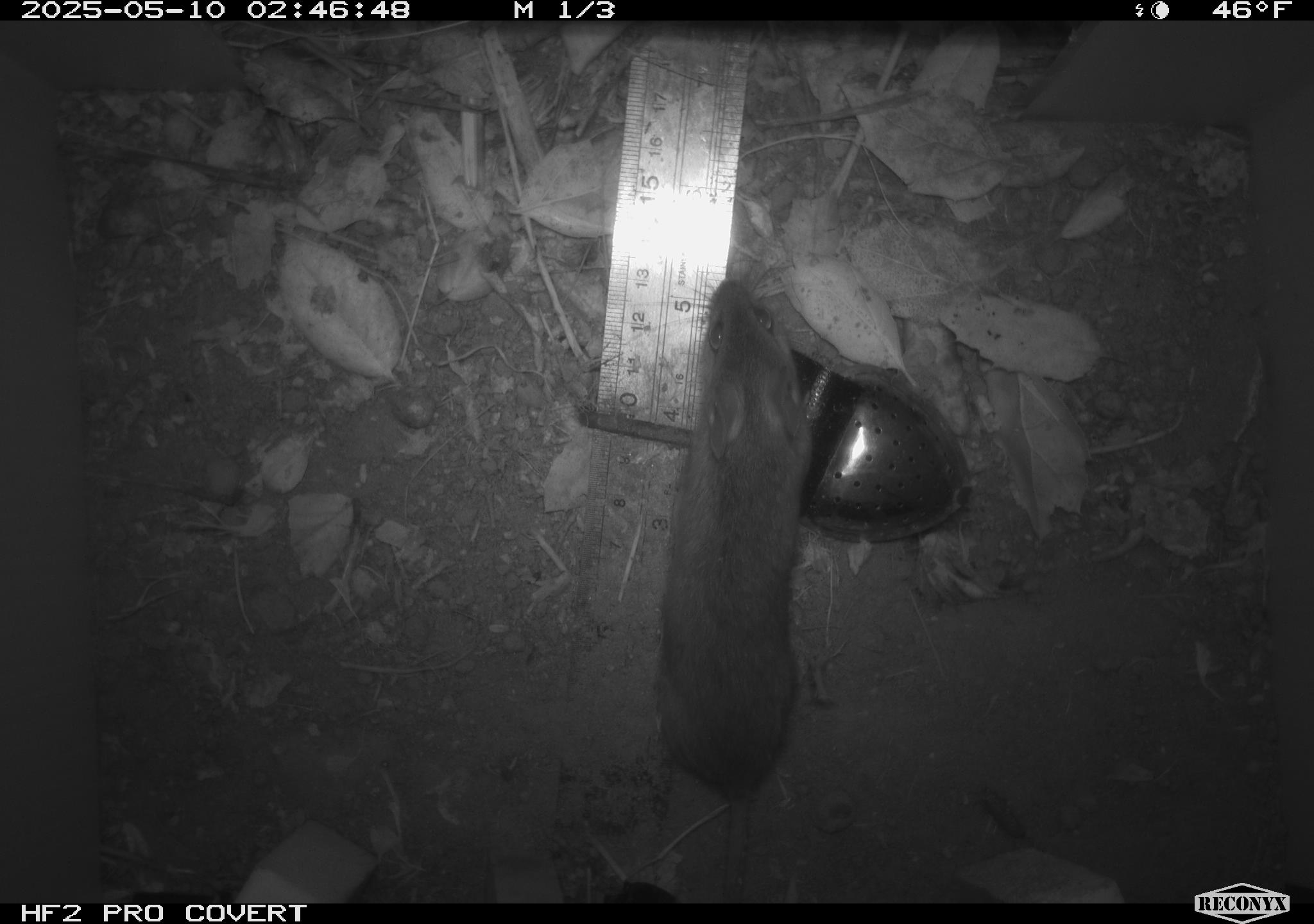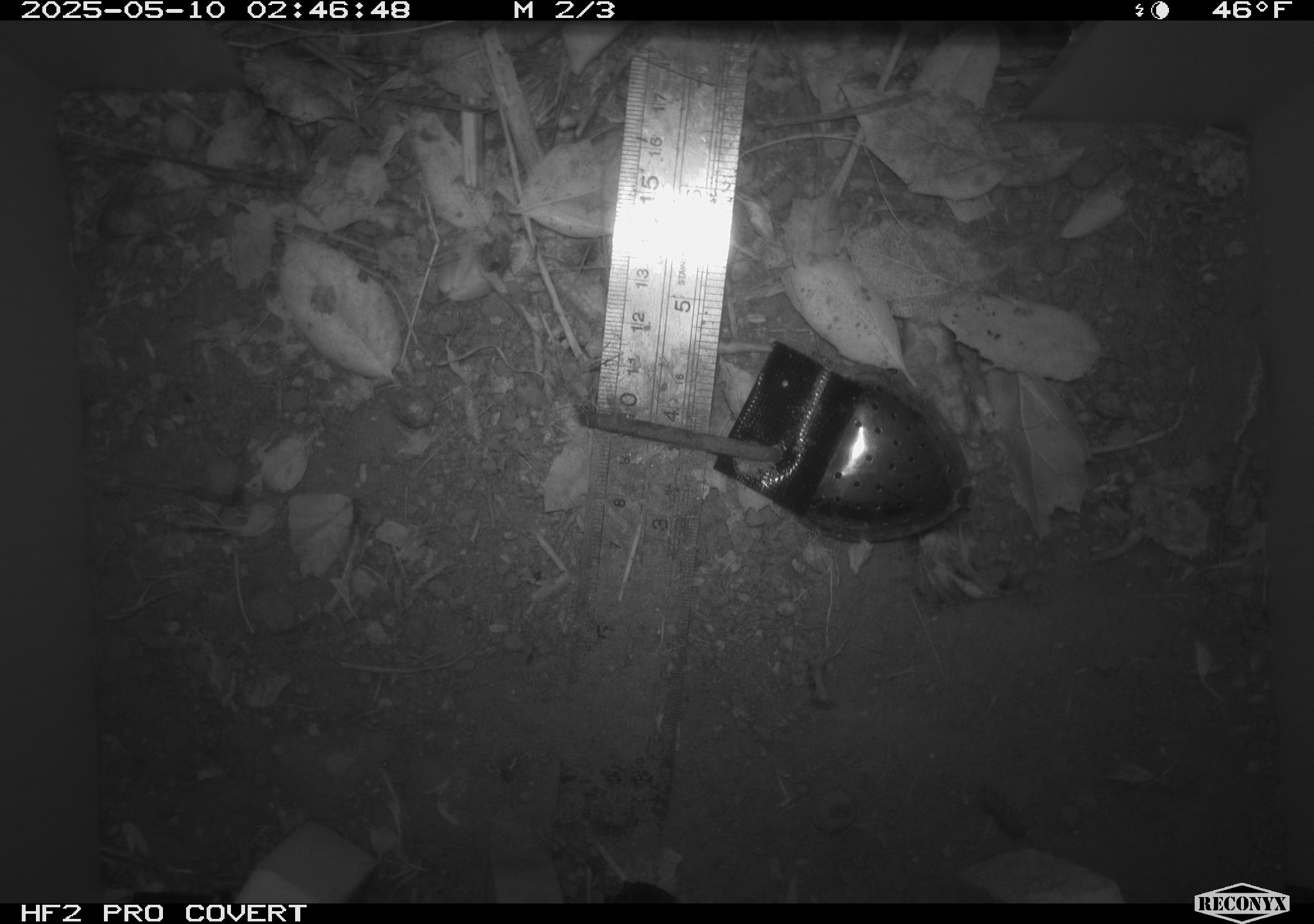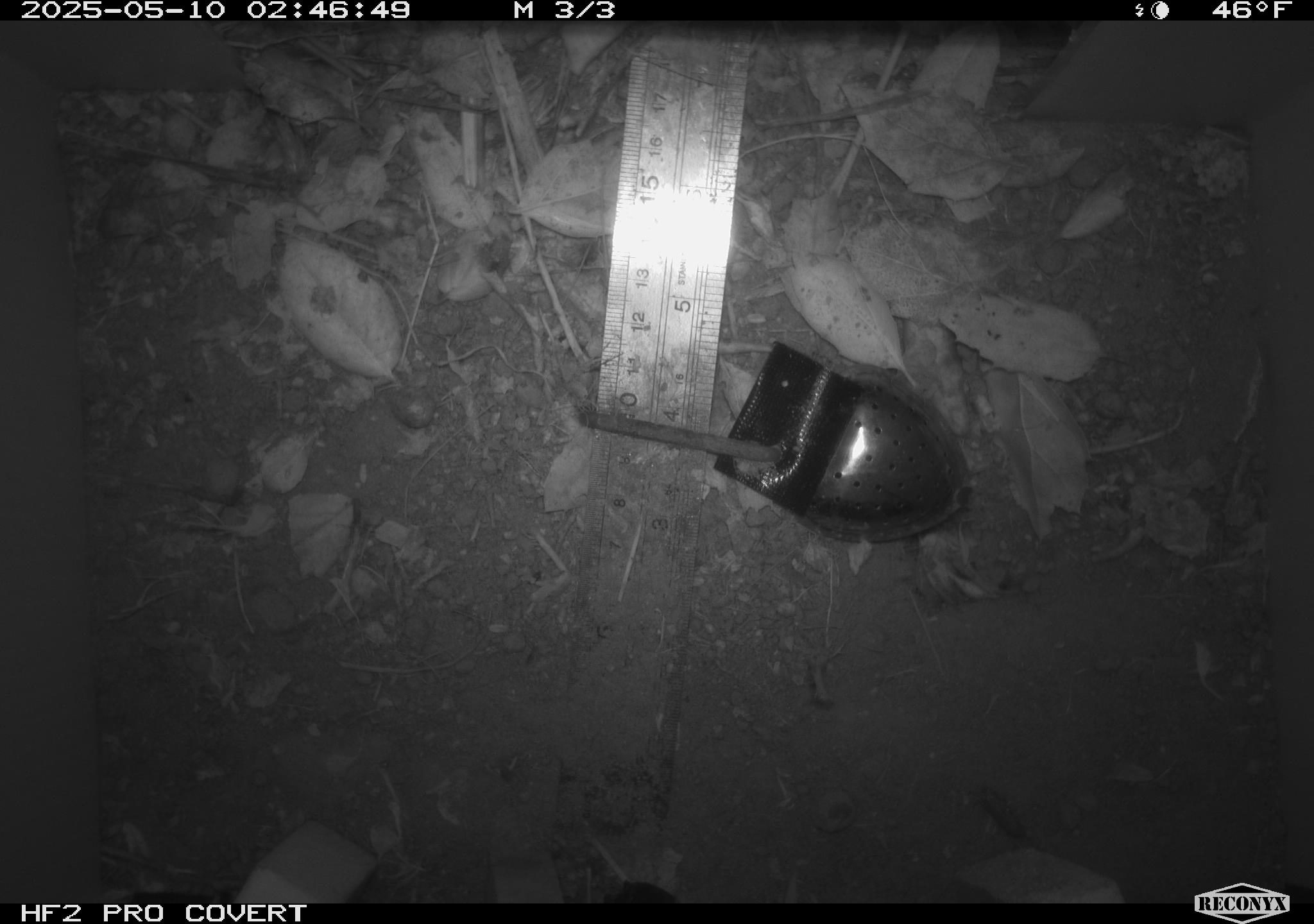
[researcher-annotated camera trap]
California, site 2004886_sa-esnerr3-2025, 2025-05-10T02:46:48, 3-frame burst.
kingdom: Animalia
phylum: Chordata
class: Mammalia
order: Rodentia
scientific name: Rodentia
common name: rodent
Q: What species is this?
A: Rodent (Rodentia).